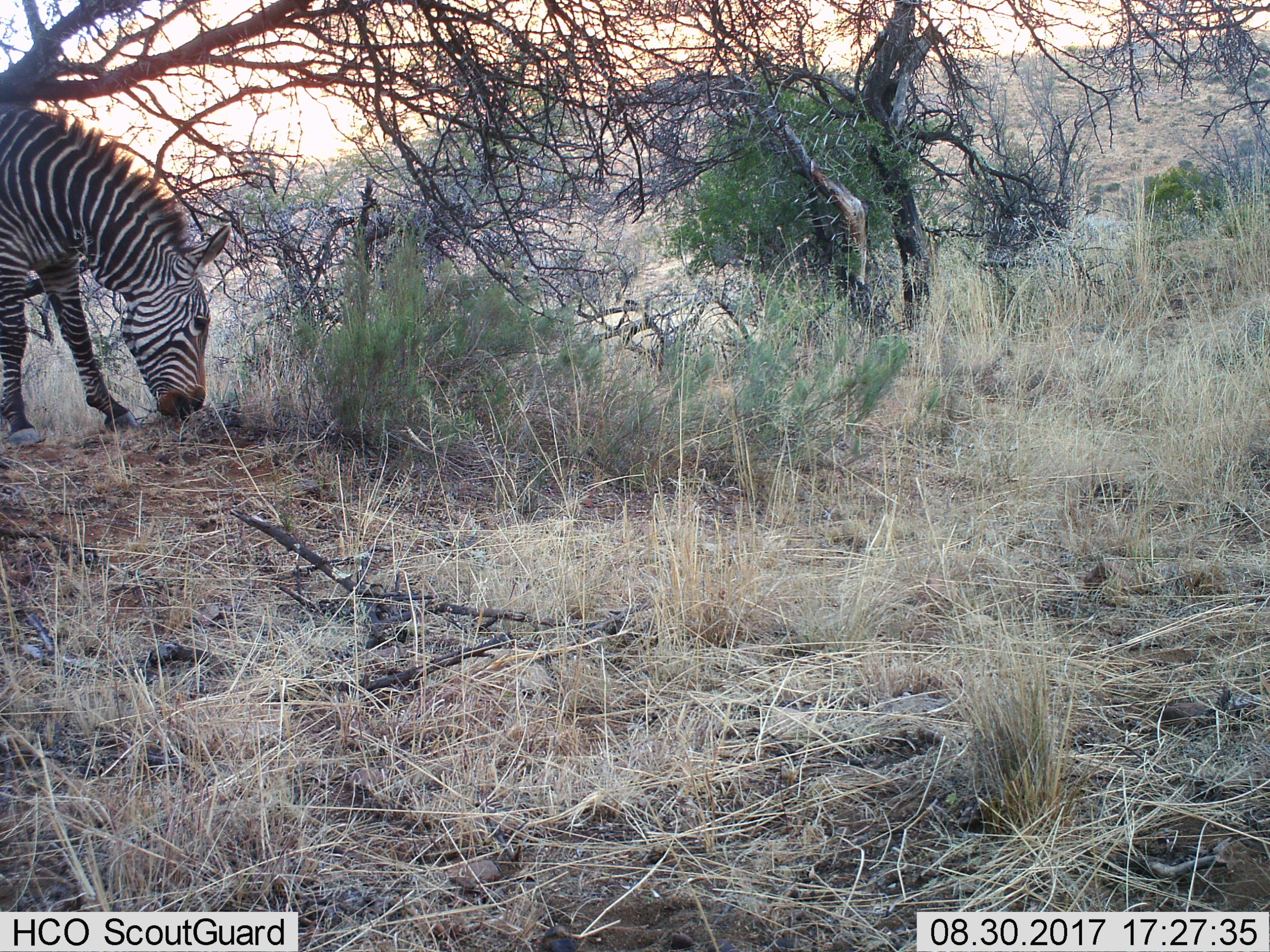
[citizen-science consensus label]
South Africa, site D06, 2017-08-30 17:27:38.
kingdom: Animalia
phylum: Chordata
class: Mammalia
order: Perissodactyla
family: Equidae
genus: Equus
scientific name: Equus zebra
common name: mountain zebra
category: zebramountain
Zebramountain (mountain zebra) (Equus zebra), count 1. Behavior (volunteer vote fractions): standing 29%, resting 0%, moving 0%, interacting 0%. Young present (vote fraction): 0%. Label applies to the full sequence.